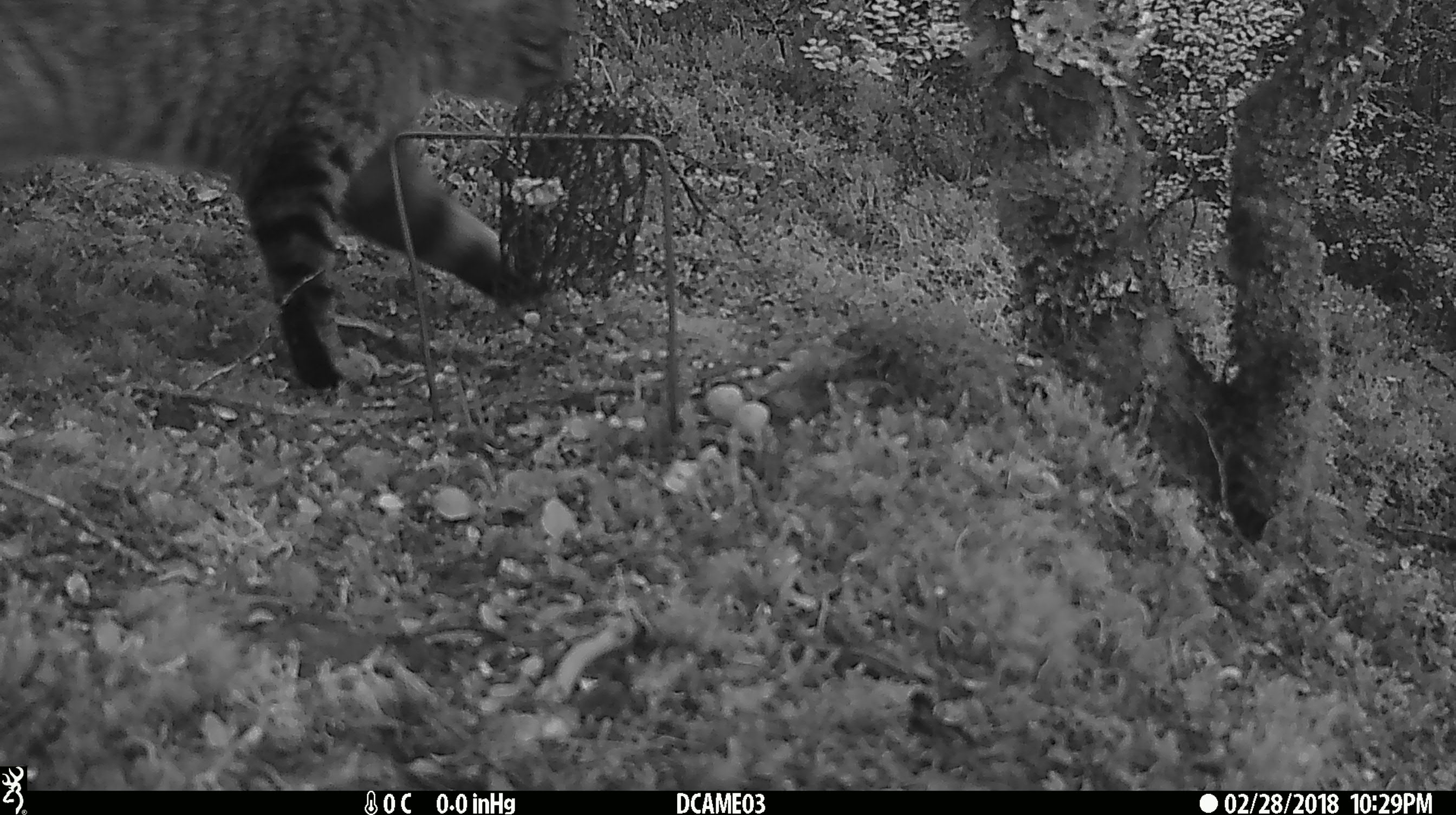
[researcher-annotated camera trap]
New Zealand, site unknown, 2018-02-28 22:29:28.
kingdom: Animalia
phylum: Chordata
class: Mammalia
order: Carnivora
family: Felidae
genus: Felis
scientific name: Felis catus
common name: domestic cat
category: cat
Cat (domestic cat) (Felis catus).